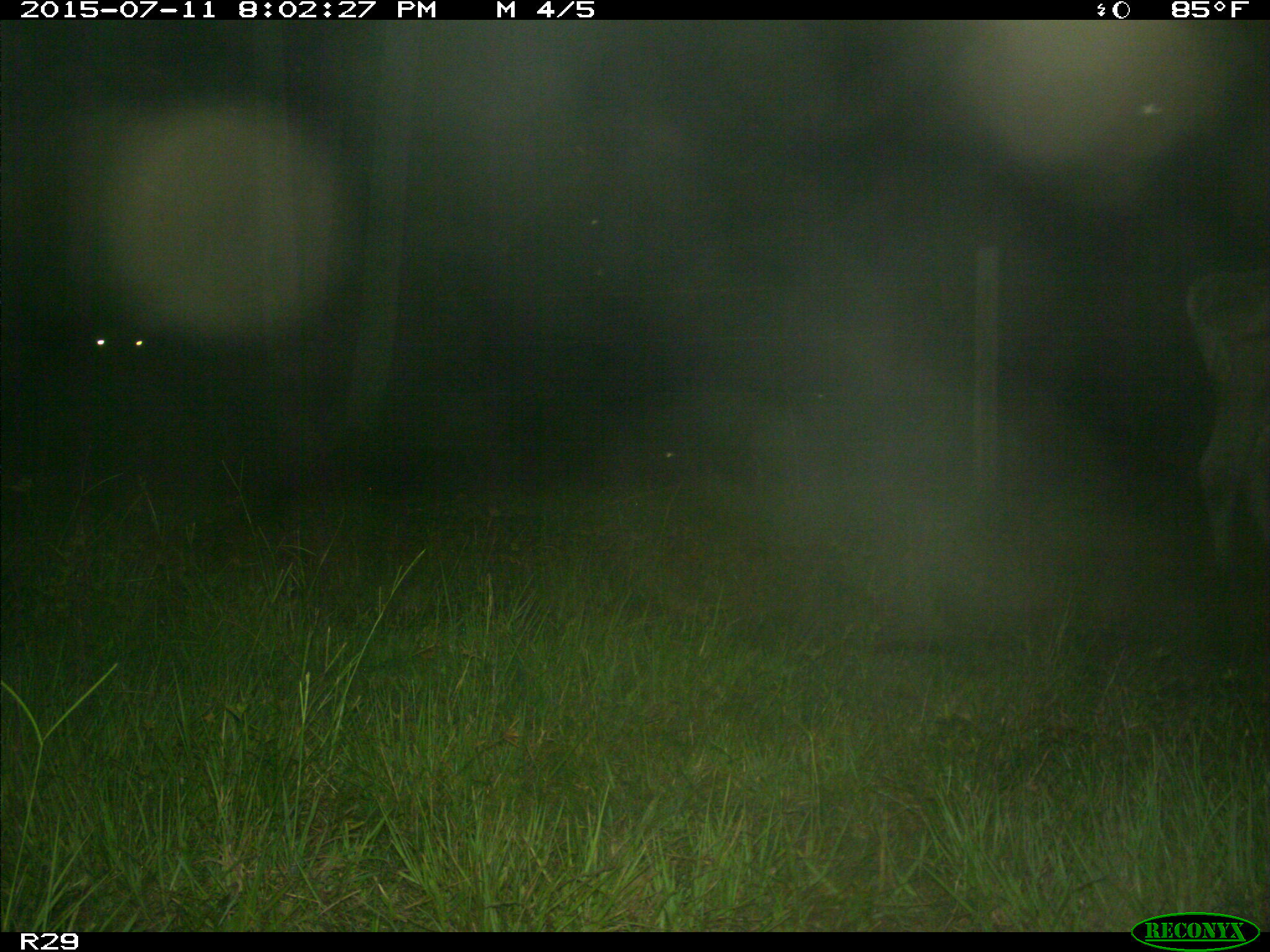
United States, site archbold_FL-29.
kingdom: Animalia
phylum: Chordata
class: Mammalia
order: Artiodactyla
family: Bovidae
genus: Bos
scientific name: Bos taurus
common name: domestic cow